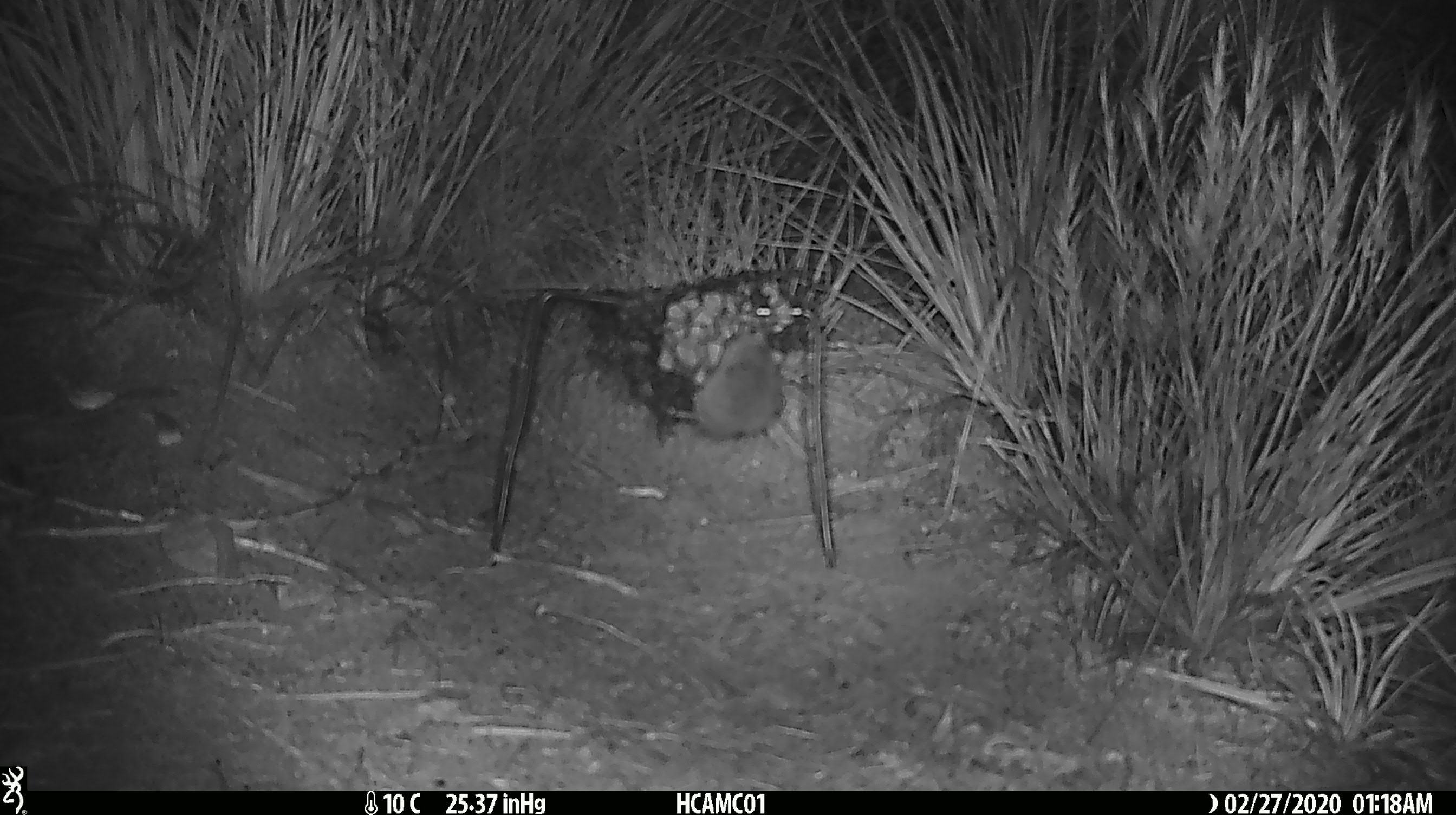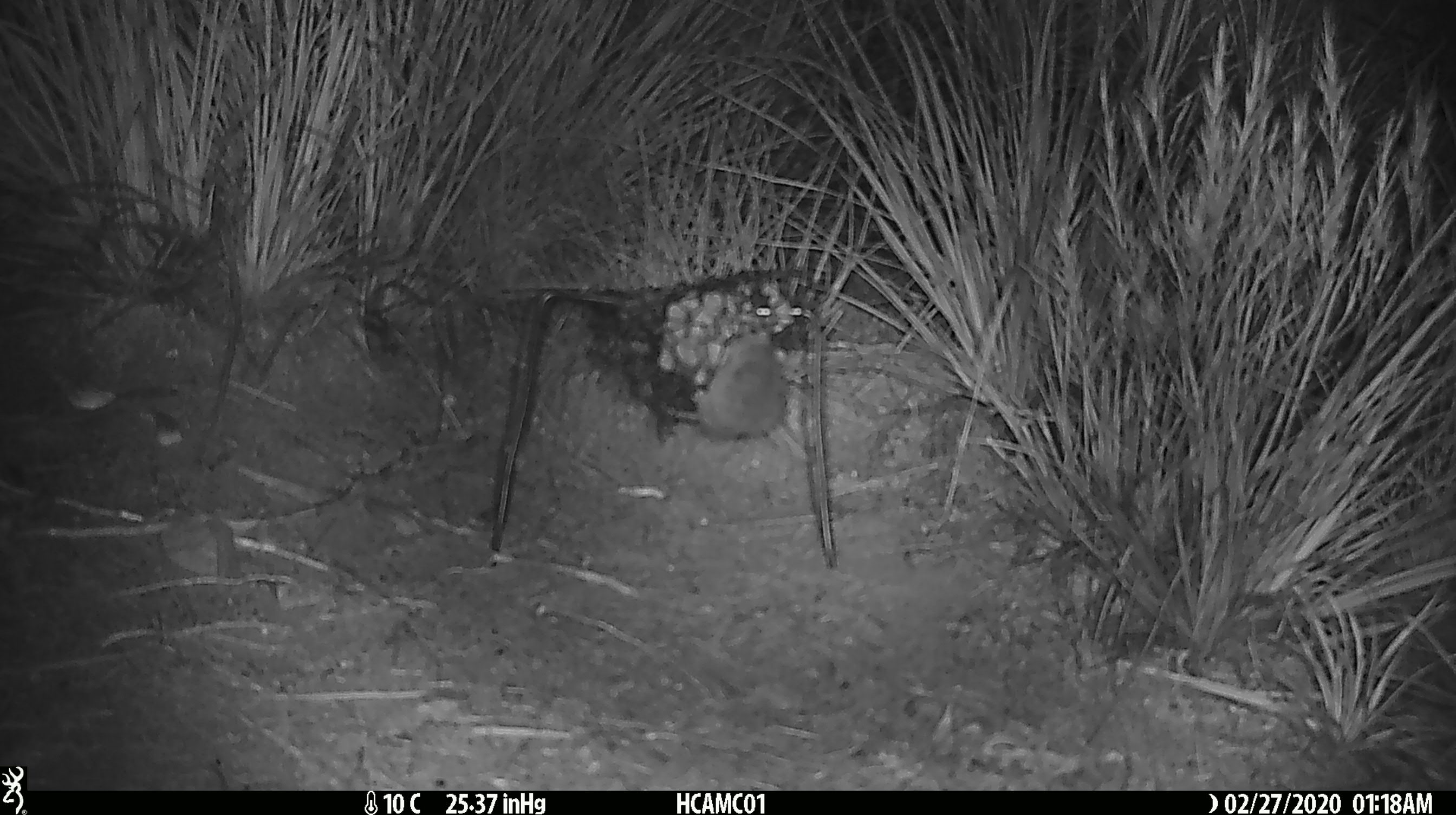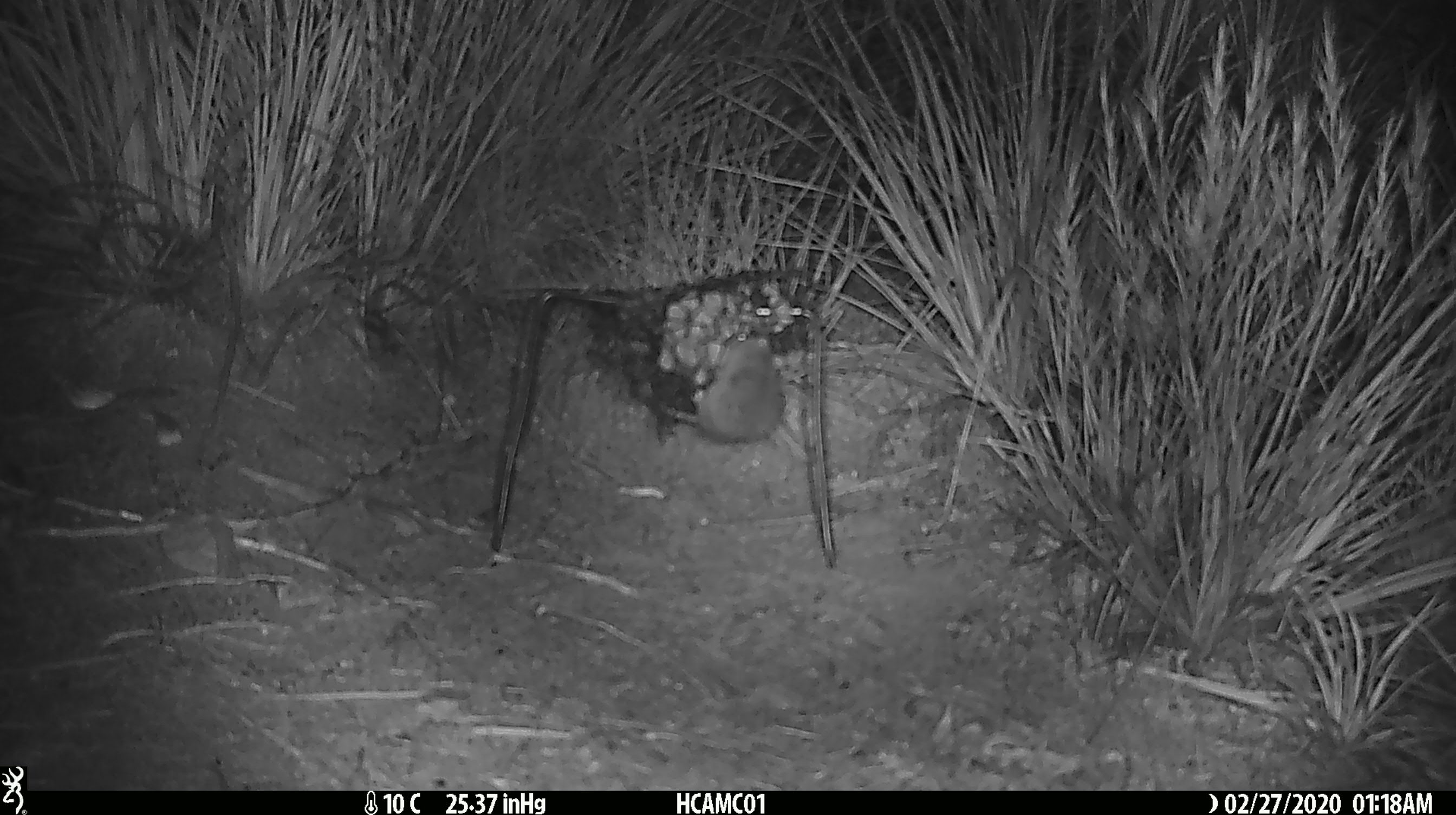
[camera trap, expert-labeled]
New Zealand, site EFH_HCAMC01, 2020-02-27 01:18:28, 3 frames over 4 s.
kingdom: Animalia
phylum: Chordata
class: Mammalia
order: Rodentia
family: Muridae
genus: Mus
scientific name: Mus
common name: mouse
Mouse (Mus).